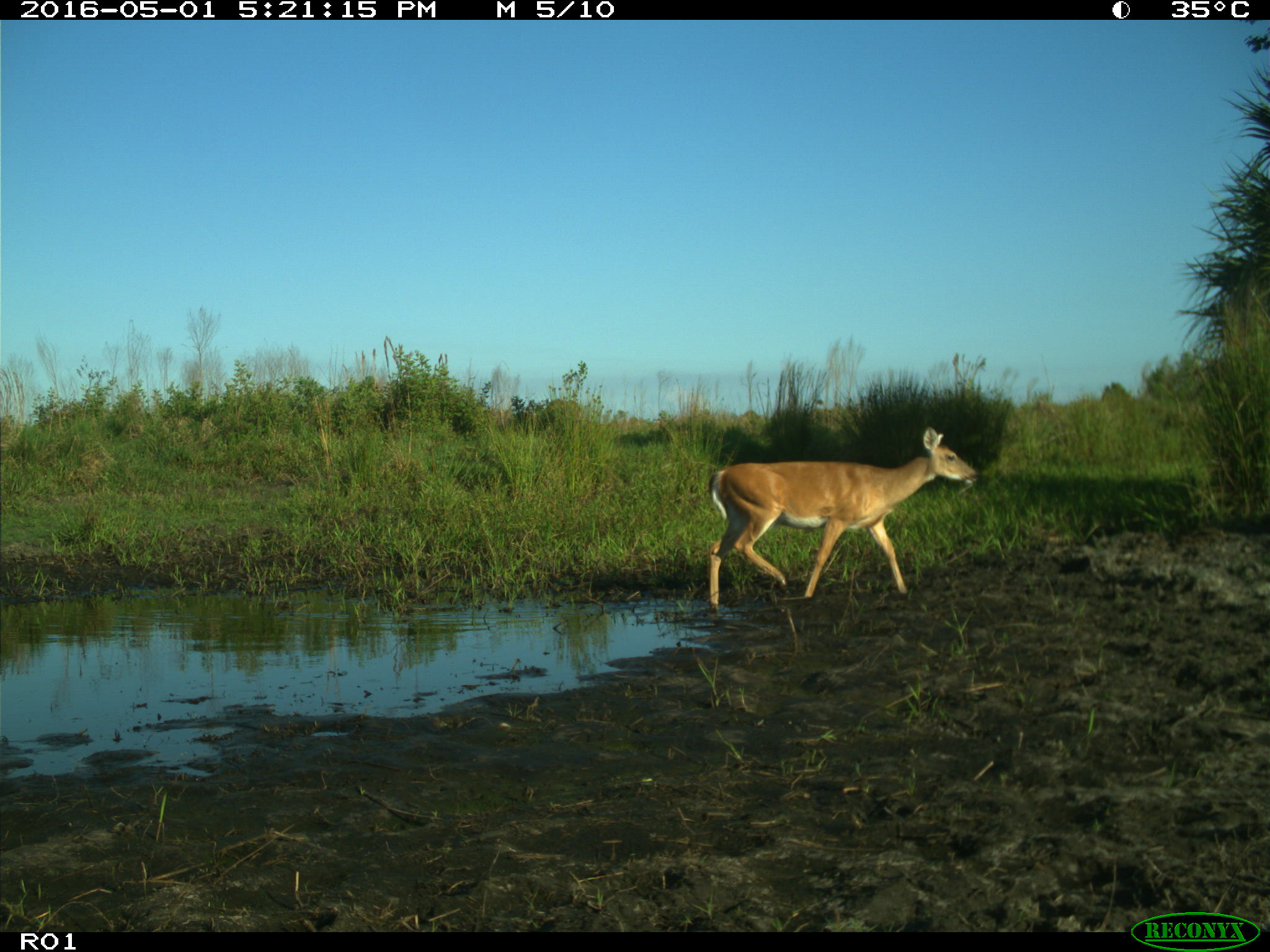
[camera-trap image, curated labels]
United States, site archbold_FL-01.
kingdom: Animalia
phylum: Chordata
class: Mammalia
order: Artiodactyla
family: Cervidae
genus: Odocoileus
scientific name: Odocoileus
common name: deer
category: unidentified deer